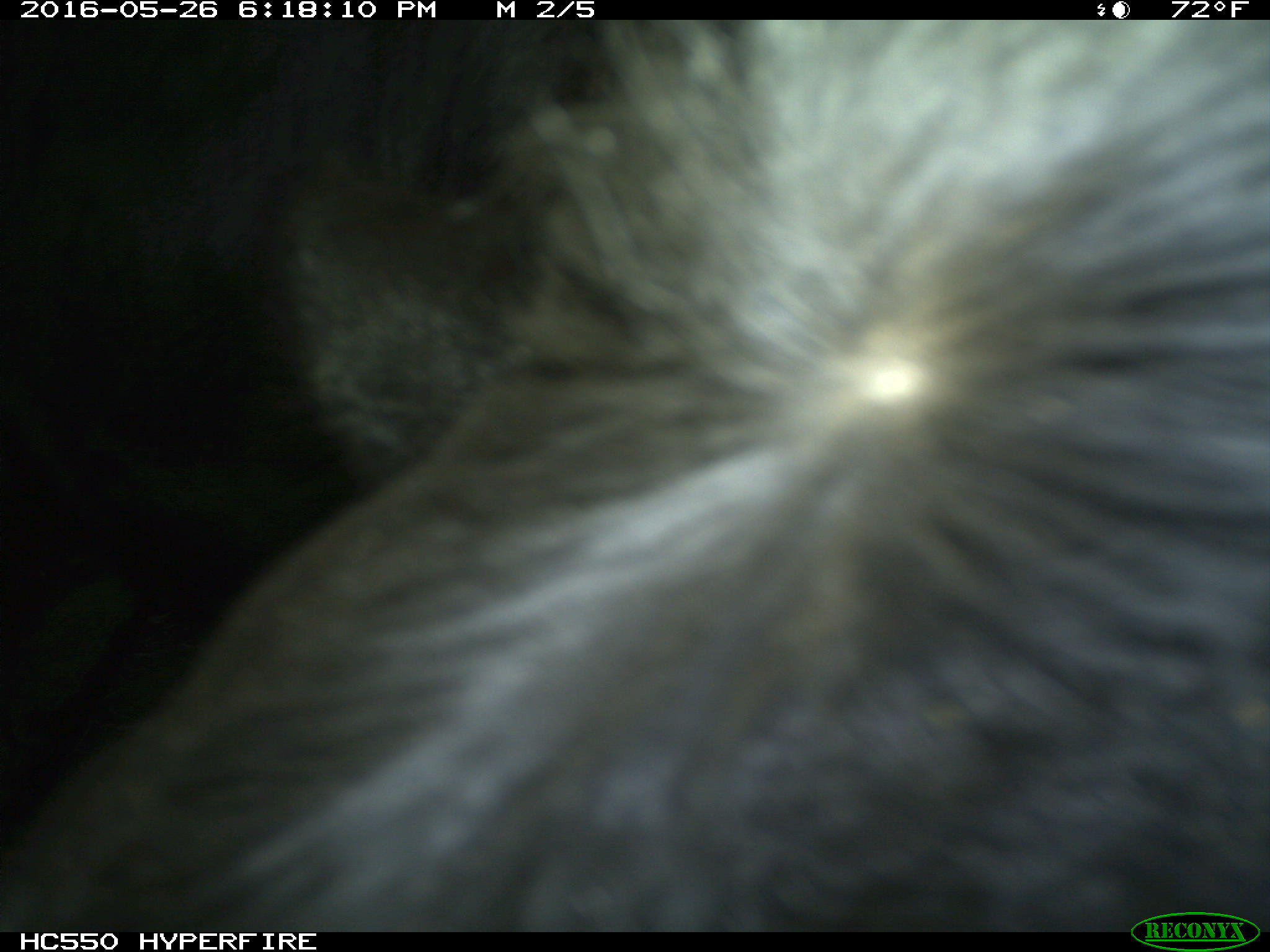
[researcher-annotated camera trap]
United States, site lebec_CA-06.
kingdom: Animalia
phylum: Chordata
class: Mammalia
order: Artiodactyla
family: Bovidae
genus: Bos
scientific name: Bos taurus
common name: domestic cow